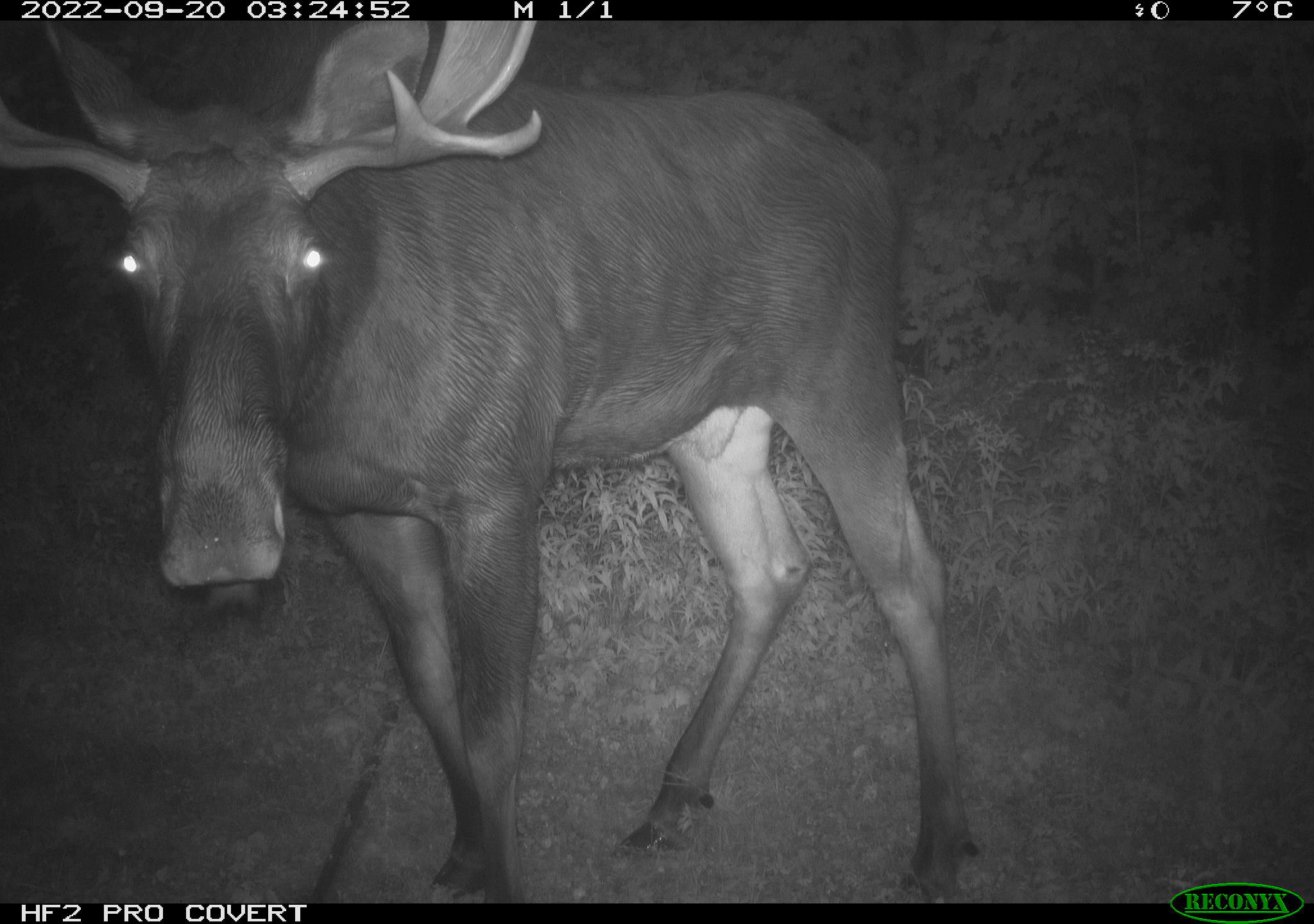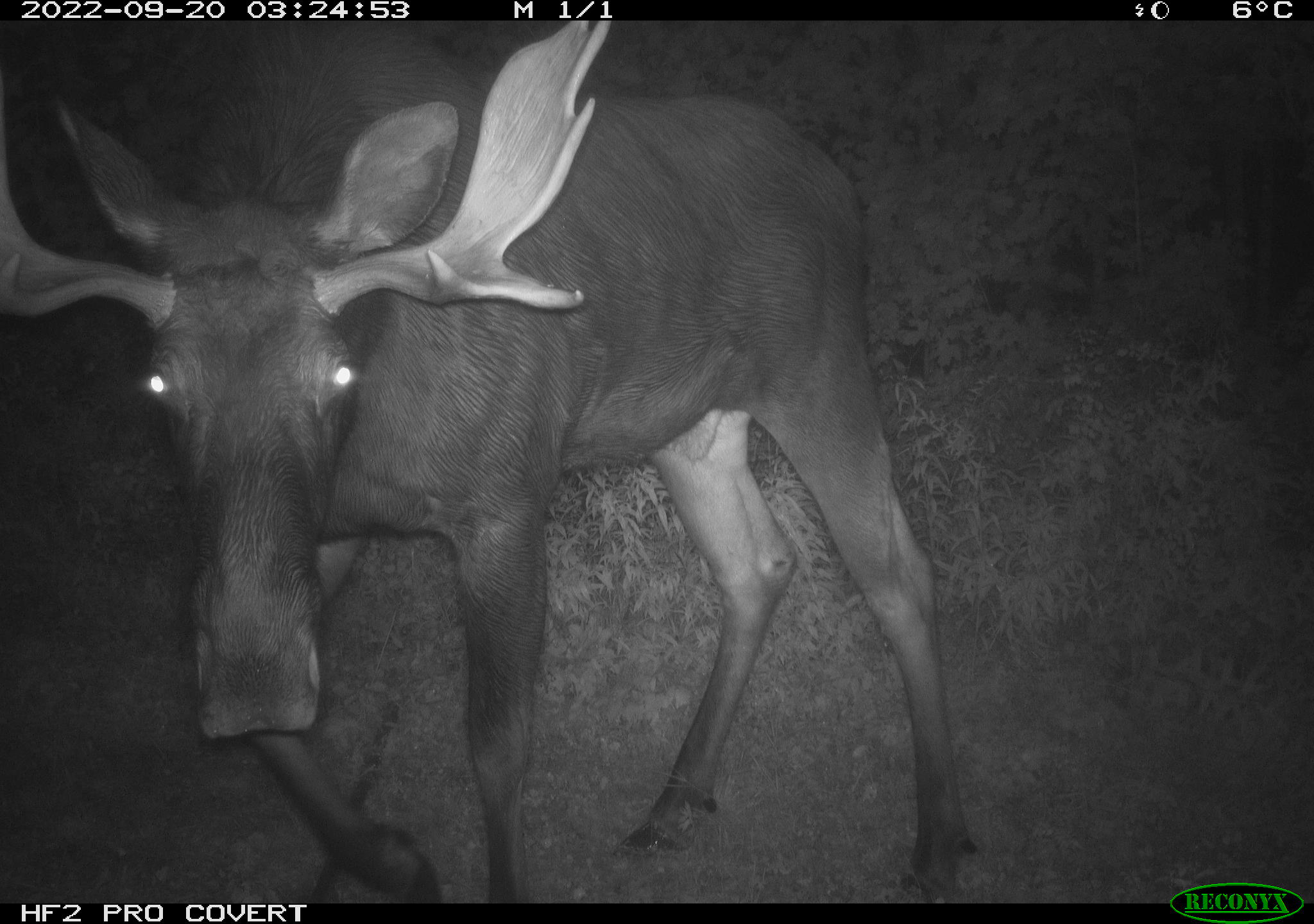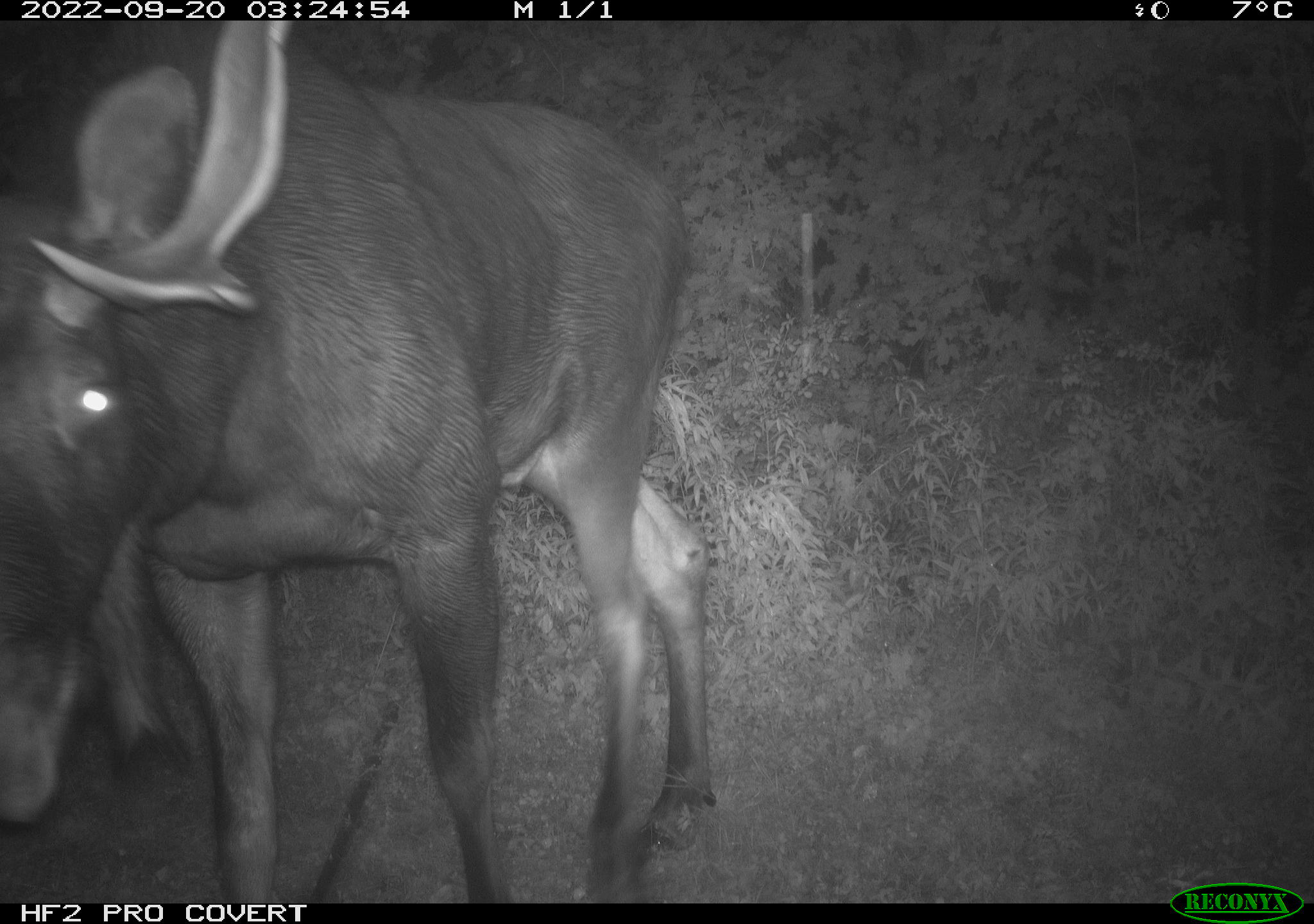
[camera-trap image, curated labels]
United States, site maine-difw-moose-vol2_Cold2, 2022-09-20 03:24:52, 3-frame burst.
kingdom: Animalia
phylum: Chordata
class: Mammalia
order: Artiodactyla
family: Cervidae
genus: Alces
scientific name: Alces alces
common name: moose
Moose (Alces alces).